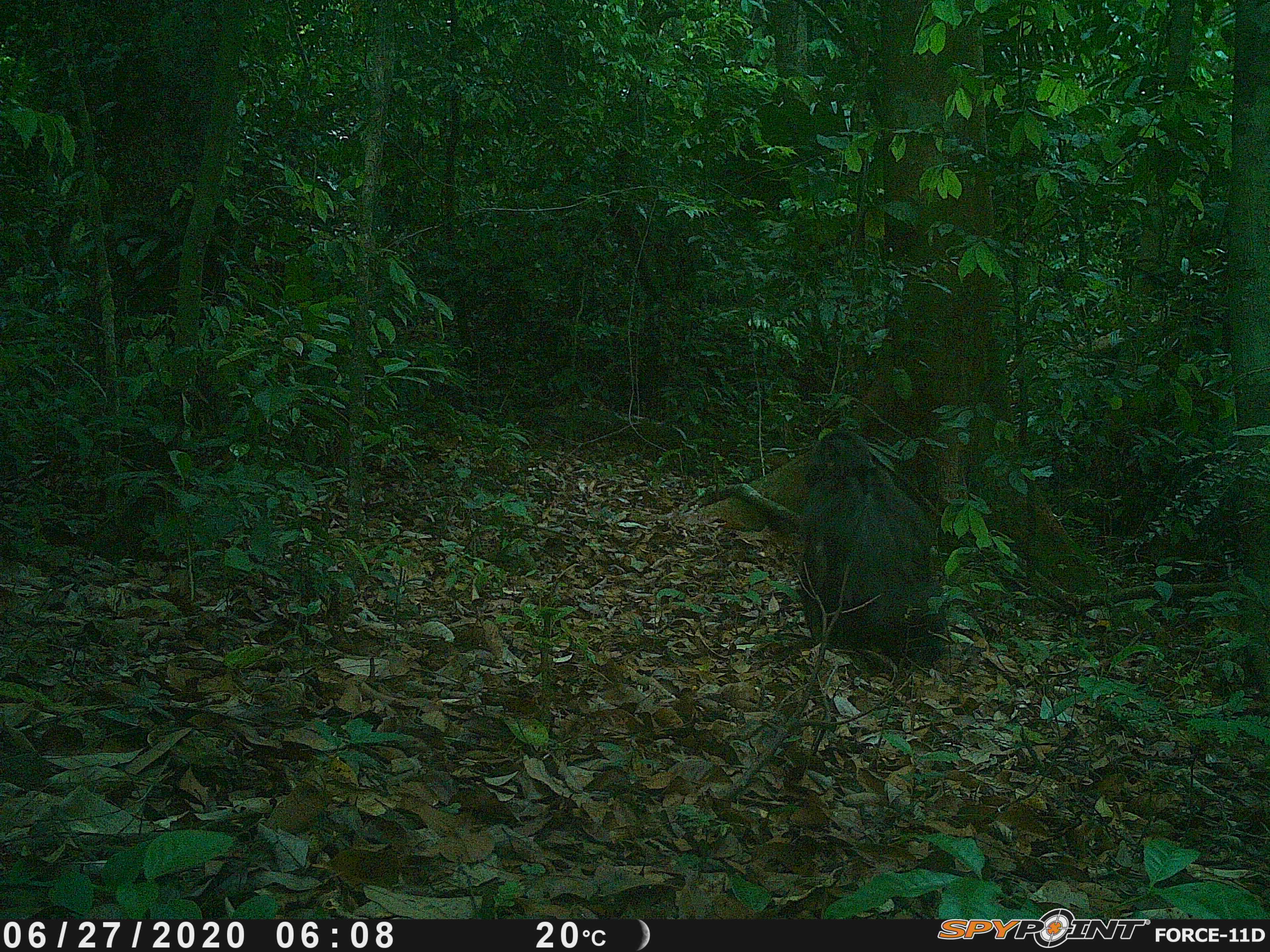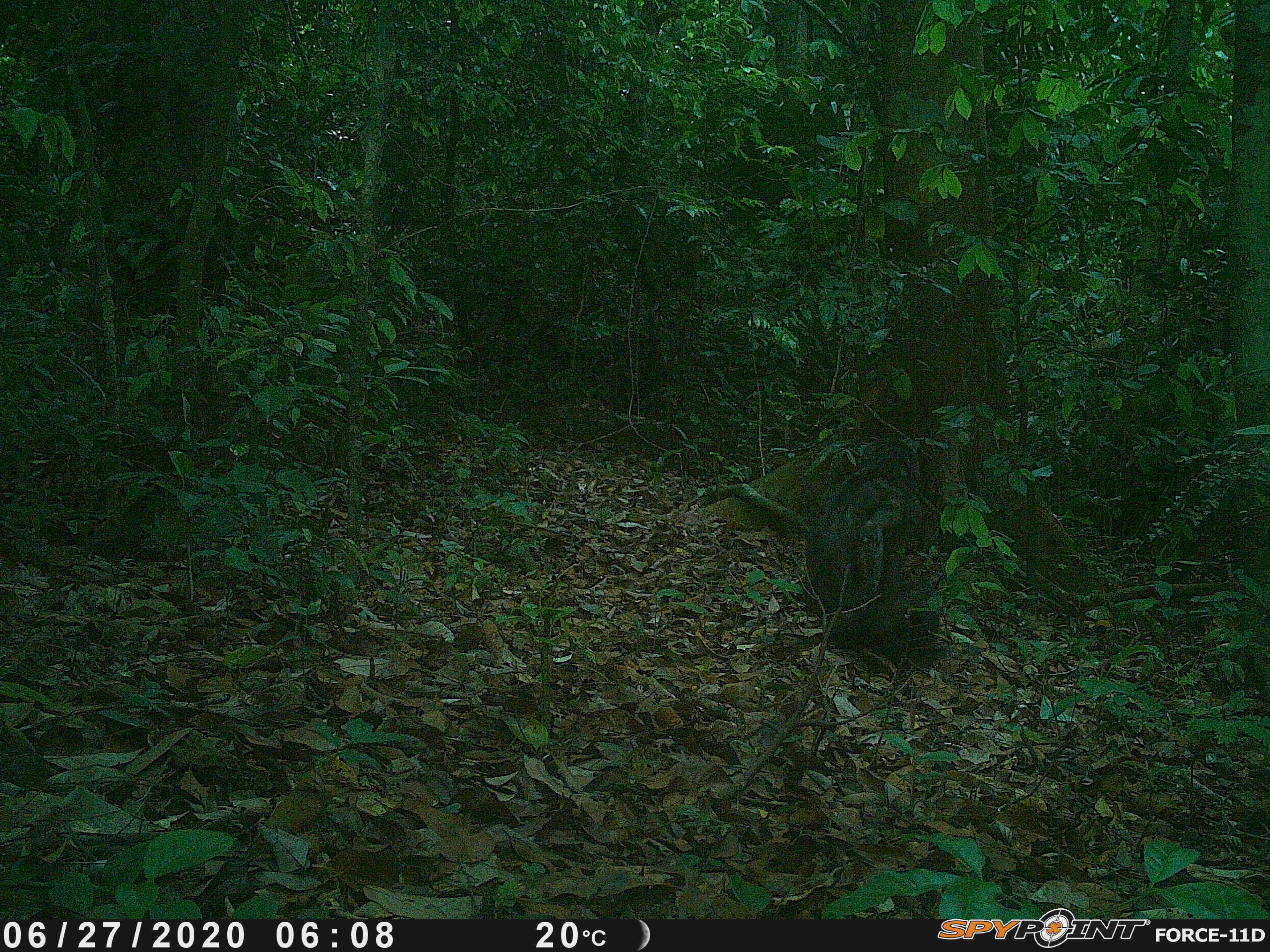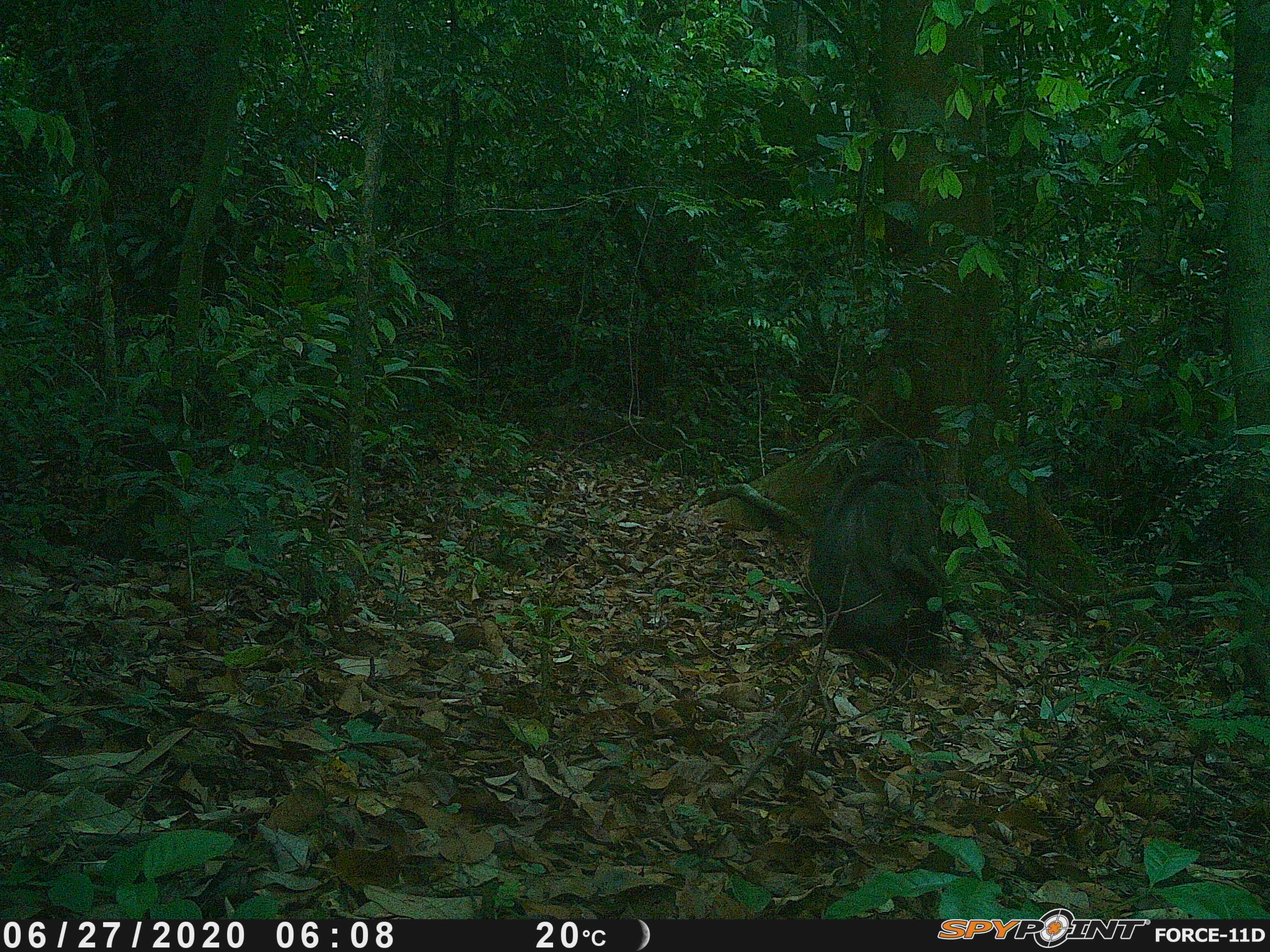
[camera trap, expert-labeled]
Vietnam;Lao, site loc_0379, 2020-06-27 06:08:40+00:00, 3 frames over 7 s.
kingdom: Animalia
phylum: Chordata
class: Mammalia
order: Primates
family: Cercopithecidae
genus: Macaca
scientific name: Macaca arctoides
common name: stump-tailed macaque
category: stump tailed macaque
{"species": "stump tailed macaque (stump-tailed macaque) (Macaca arctoides)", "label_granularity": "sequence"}